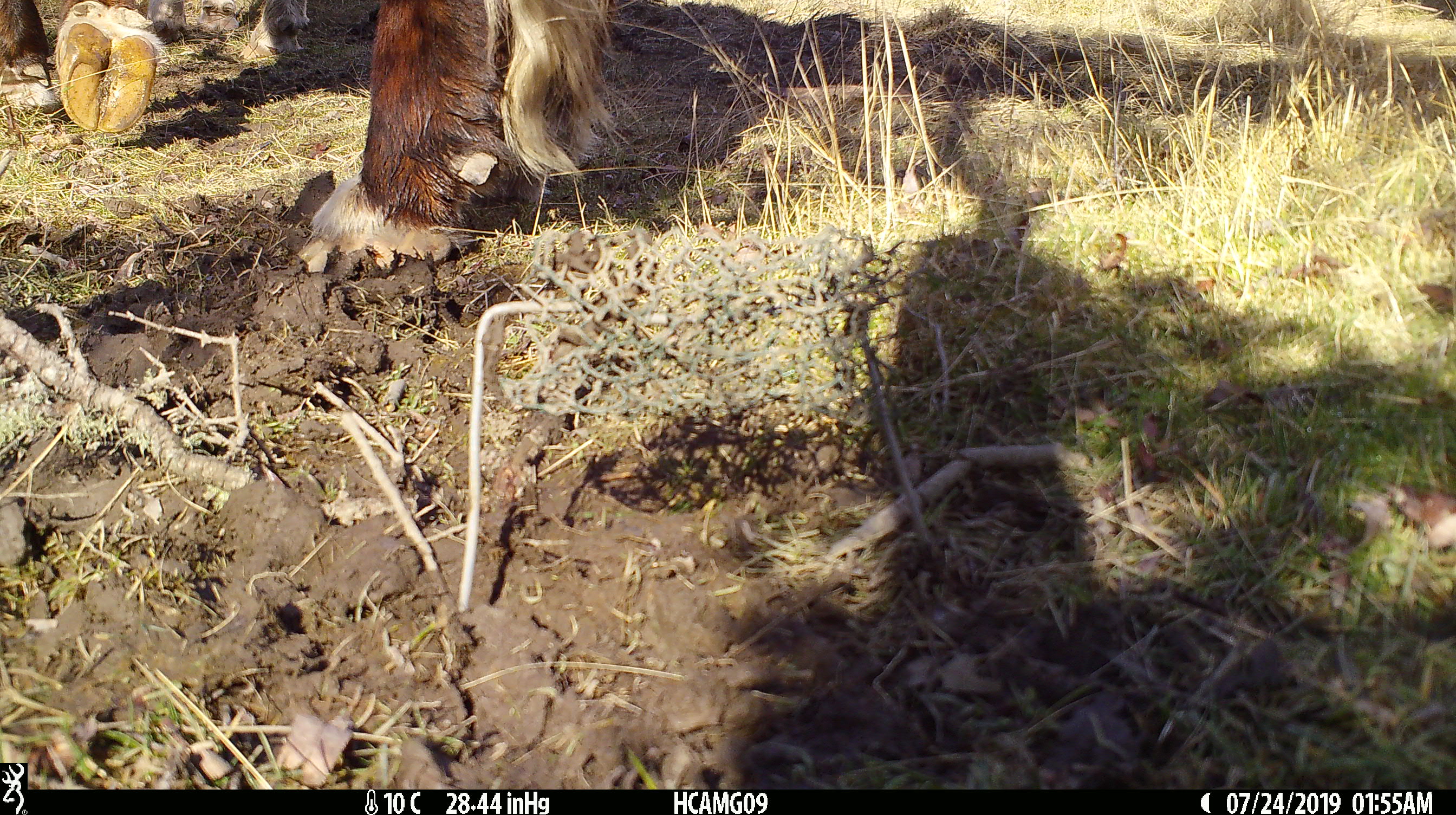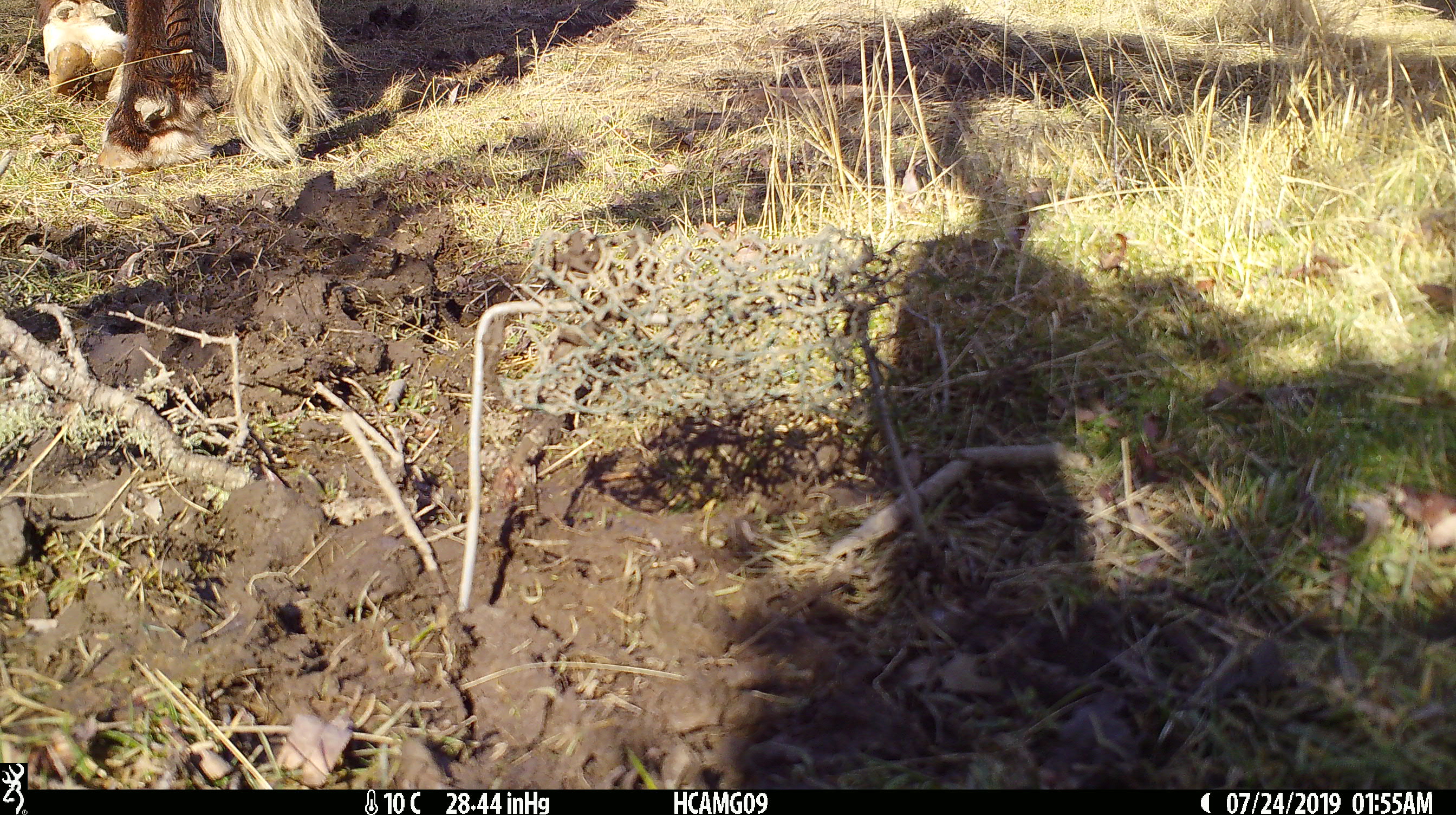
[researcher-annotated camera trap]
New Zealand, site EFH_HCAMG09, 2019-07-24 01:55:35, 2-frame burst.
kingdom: Animalia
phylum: Chordata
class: Mammalia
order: Artiodactyla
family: Bovidae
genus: Bos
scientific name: Bos taurus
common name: domestic cow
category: cow